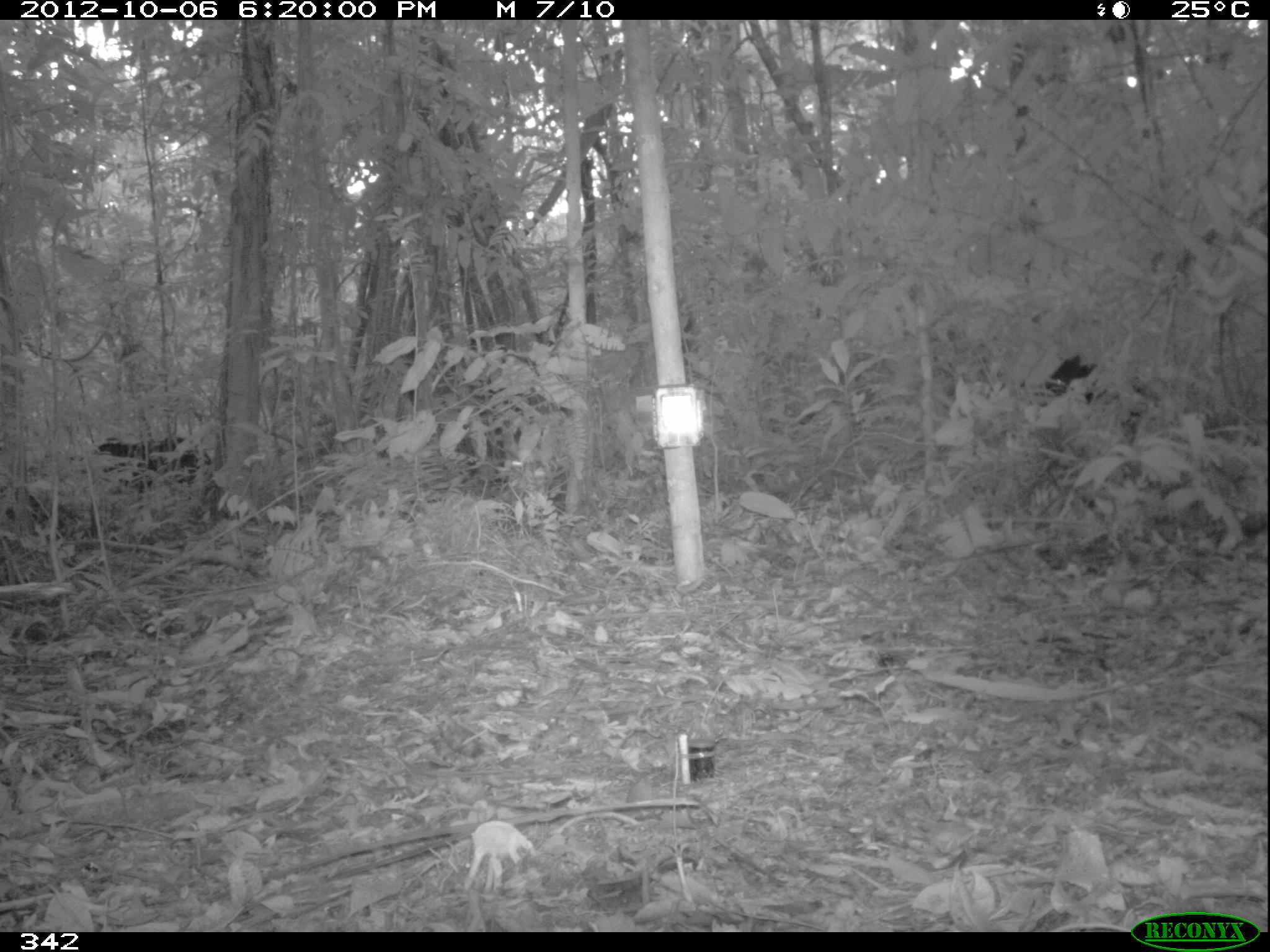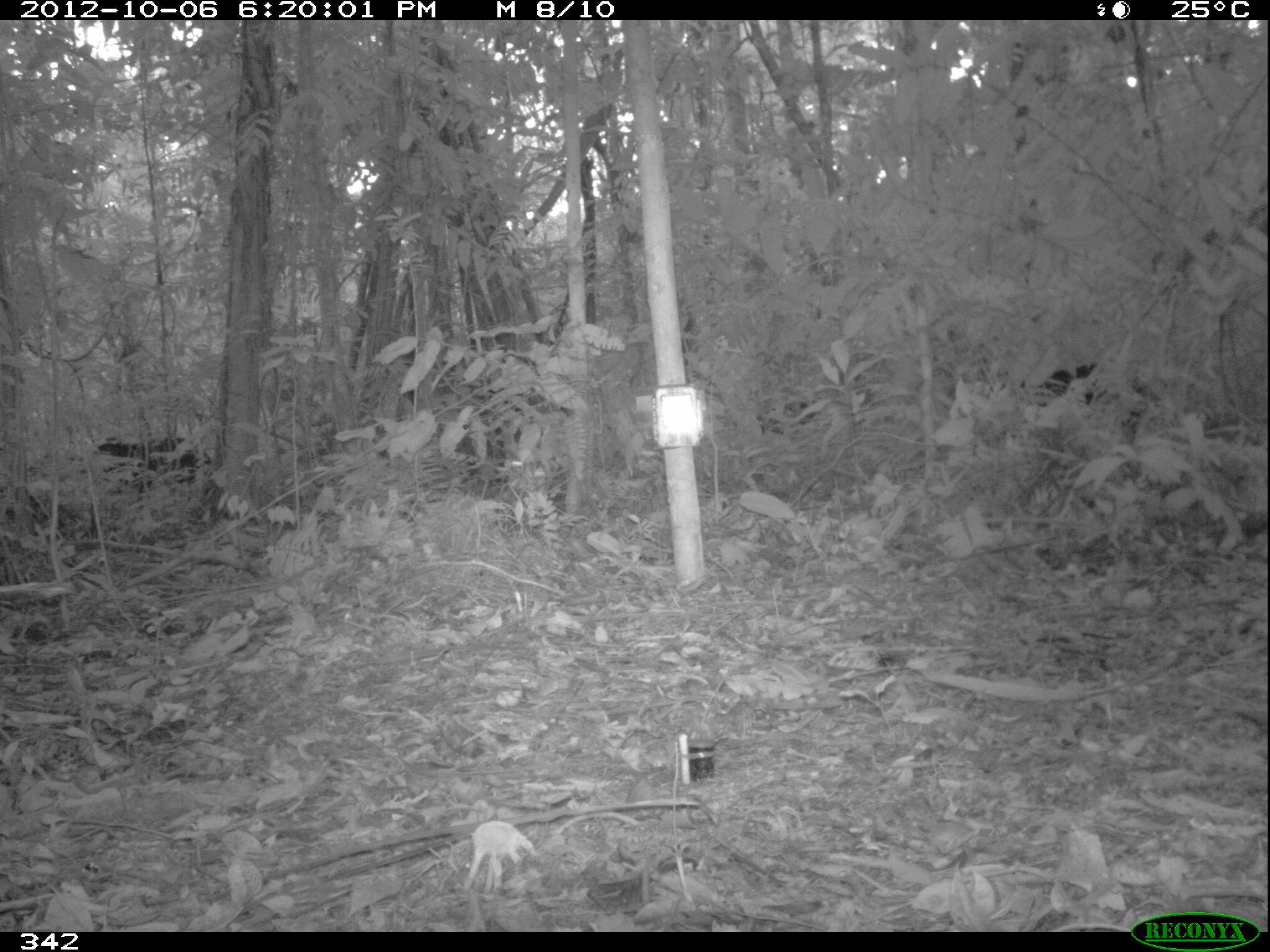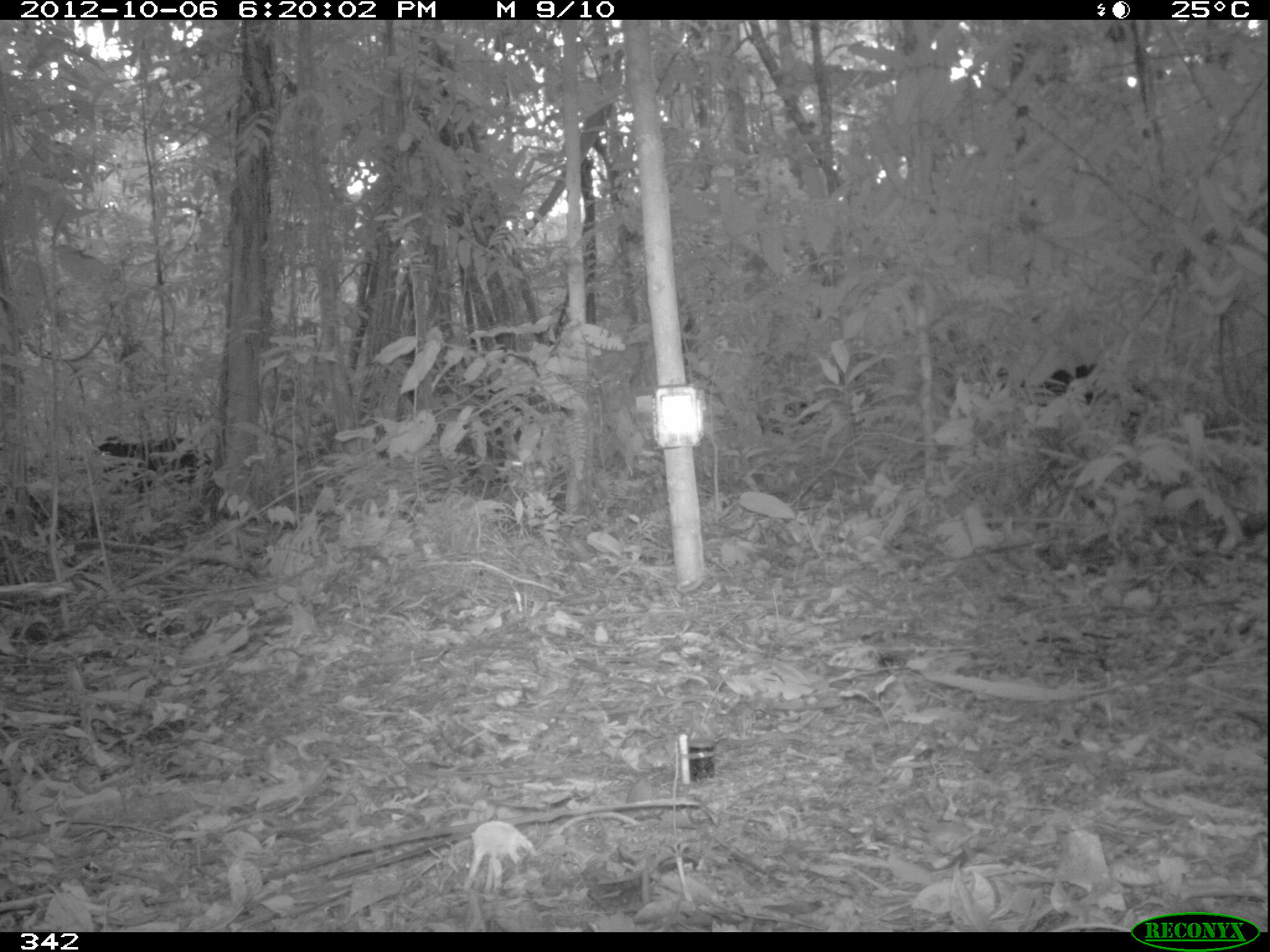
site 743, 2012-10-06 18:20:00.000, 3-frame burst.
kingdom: Animalia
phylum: Chordata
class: Mammalia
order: Artiodactyla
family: Tayassuidae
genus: Tayassu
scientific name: Tayassu pecari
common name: white-lipped peccary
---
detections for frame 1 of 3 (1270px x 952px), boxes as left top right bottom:
tayassu pecari: 64 436 232 509; 1034 350 1142 424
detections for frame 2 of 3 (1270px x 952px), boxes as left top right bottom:
tayassu pecari: 92 432 211 490; 1021 362 1098 406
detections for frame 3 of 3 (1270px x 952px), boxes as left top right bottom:
tayassu pecari: 97 430 211 491; 1016 362 1122 406